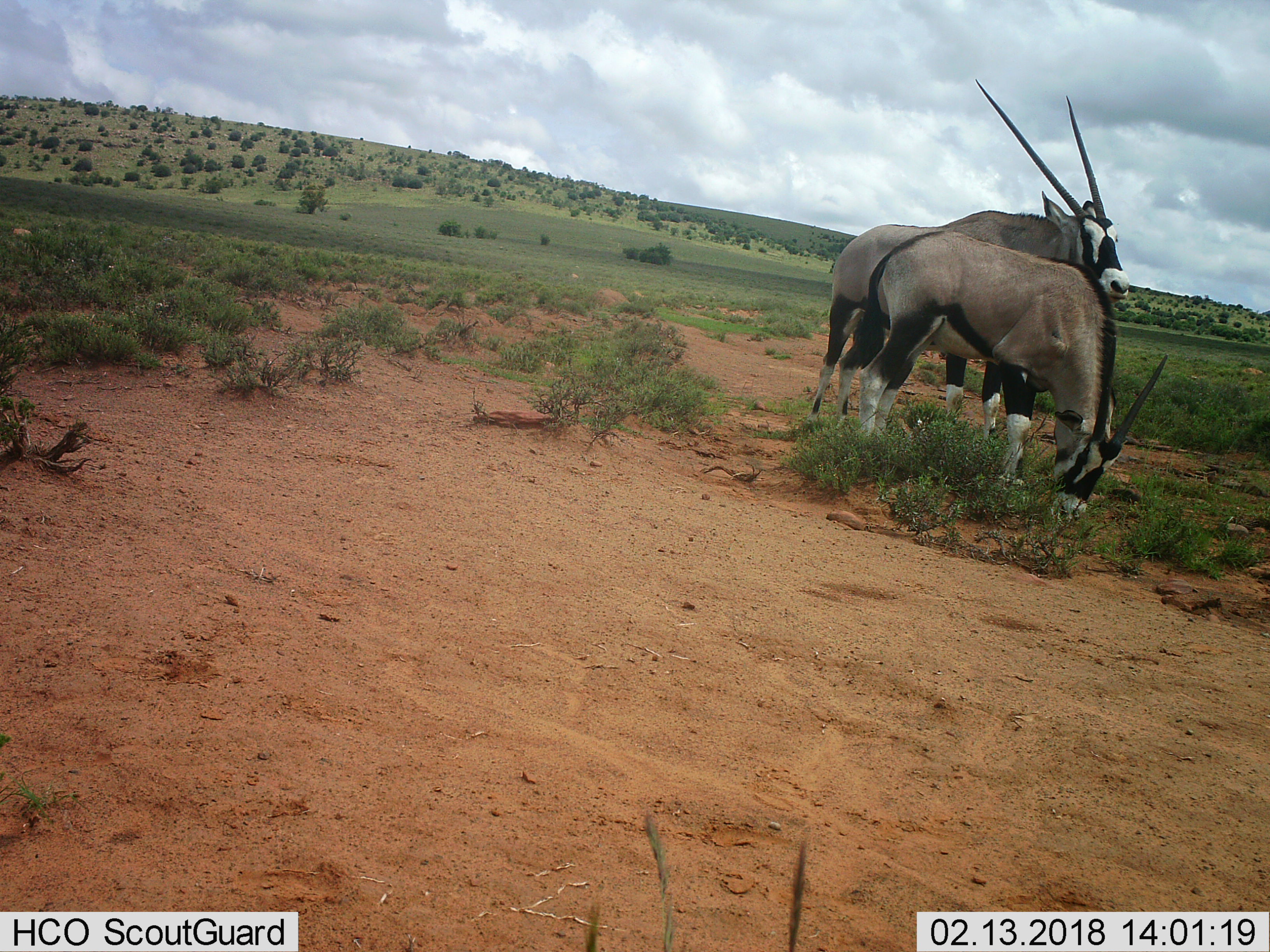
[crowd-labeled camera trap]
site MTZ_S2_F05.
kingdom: Animalia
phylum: Chordata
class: Mammalia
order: Artiodactyla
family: Bovidae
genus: Oryx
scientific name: Oryx gazella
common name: gemsbok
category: oryx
Oryx (gemsbok) (Oryx gazella), count 2. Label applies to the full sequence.